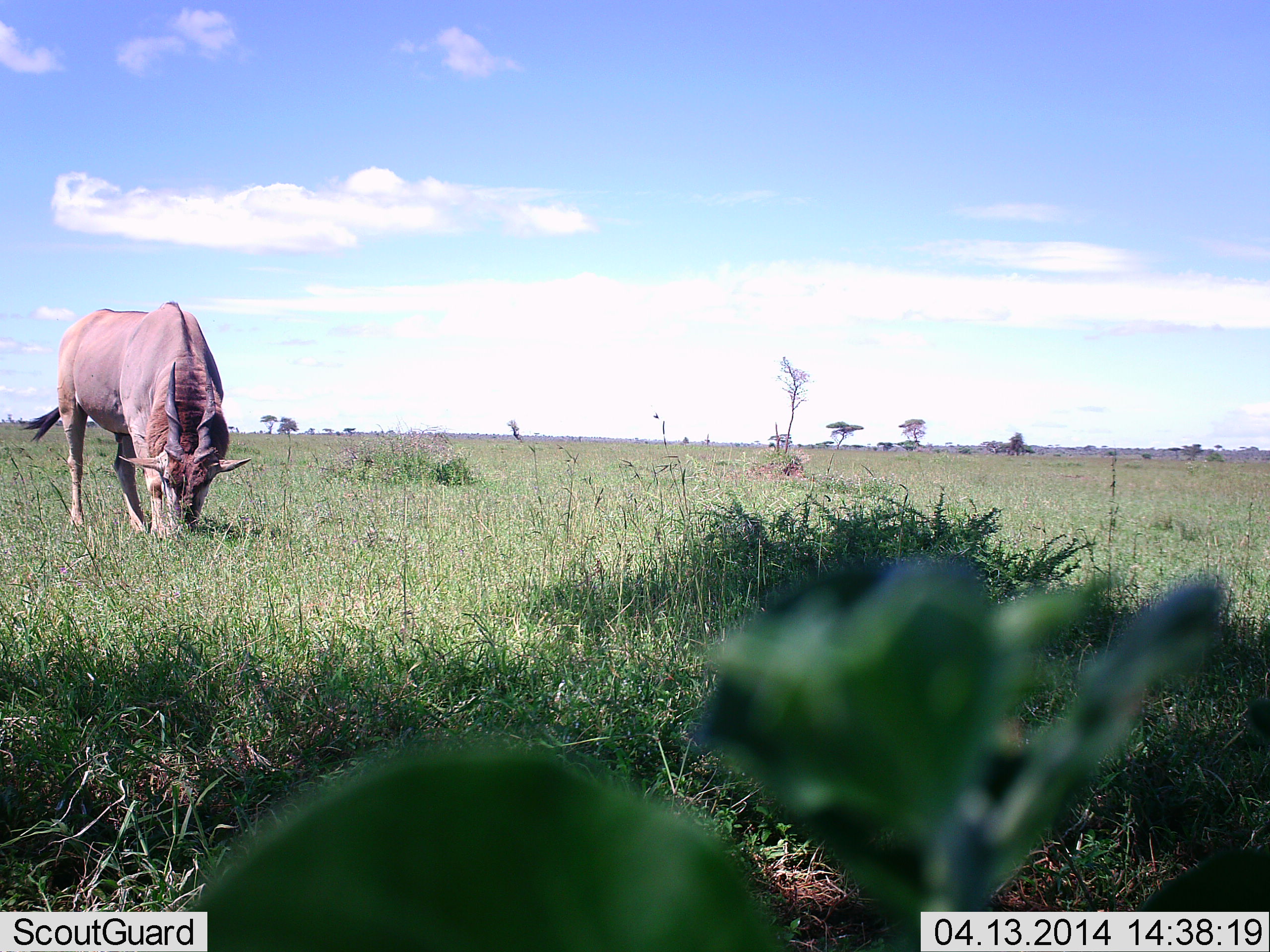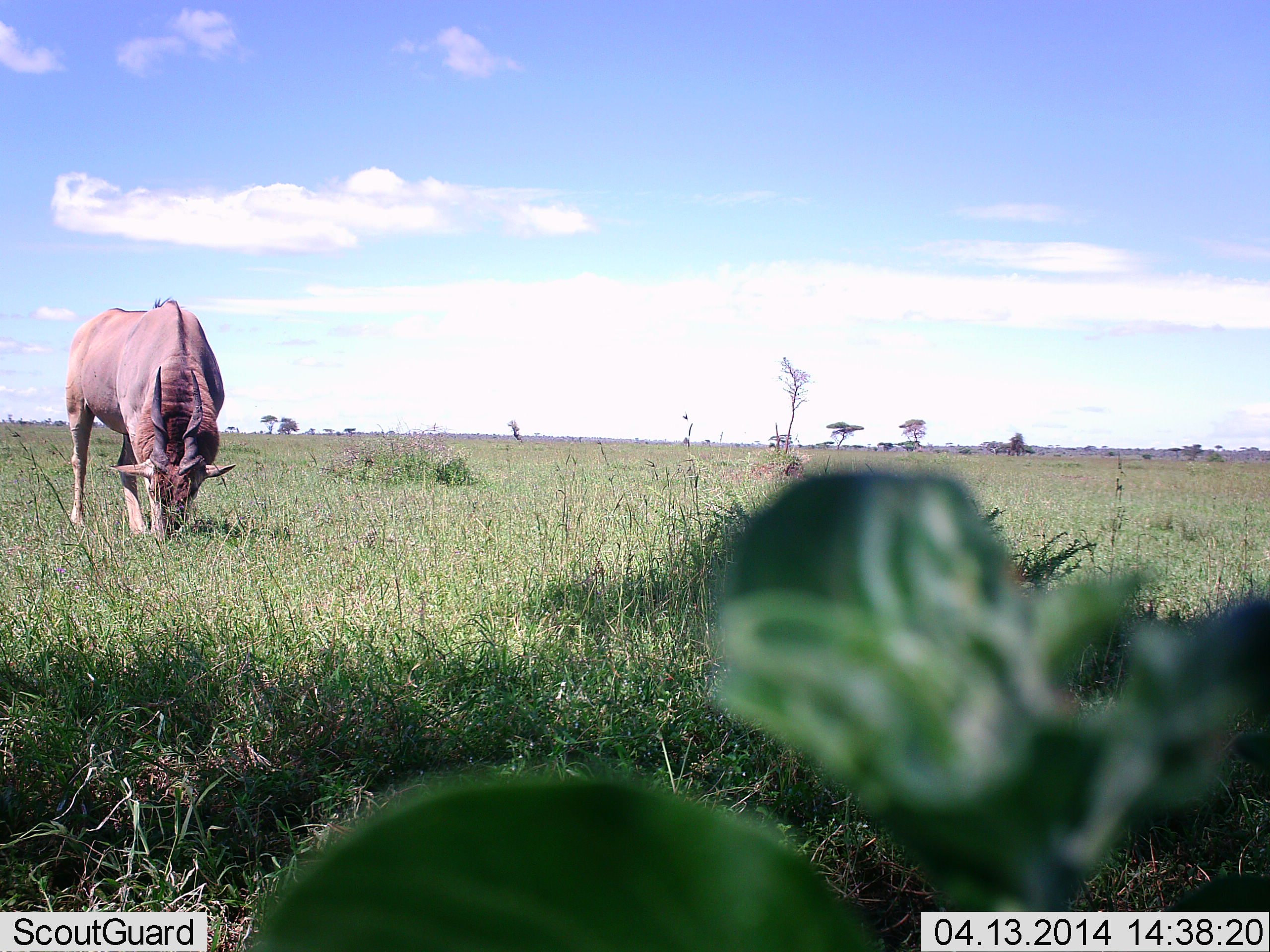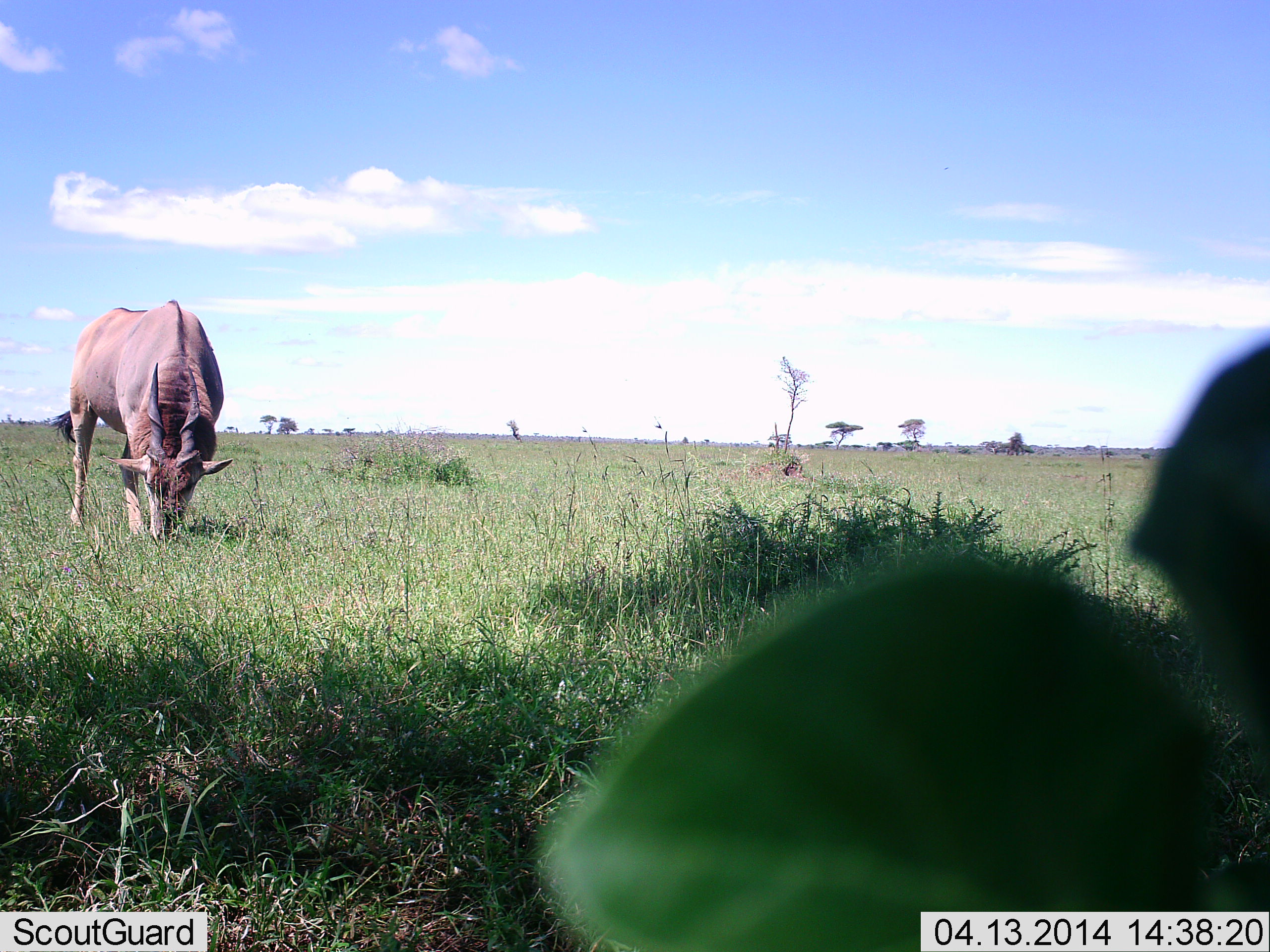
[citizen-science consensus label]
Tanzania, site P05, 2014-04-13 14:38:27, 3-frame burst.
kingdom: Animalia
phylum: Chordata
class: Mammalia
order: Artiodactyla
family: Bovidae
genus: Tragelaphus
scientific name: Tragelaphus oryx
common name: eland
Eland (Tragelaphus oryx), count 1. Behavior (volunteer vote fractions): standing 18%, resting 0%, moving 0%, interacting 0%. Young present (vote fraction): 0%. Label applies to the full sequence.